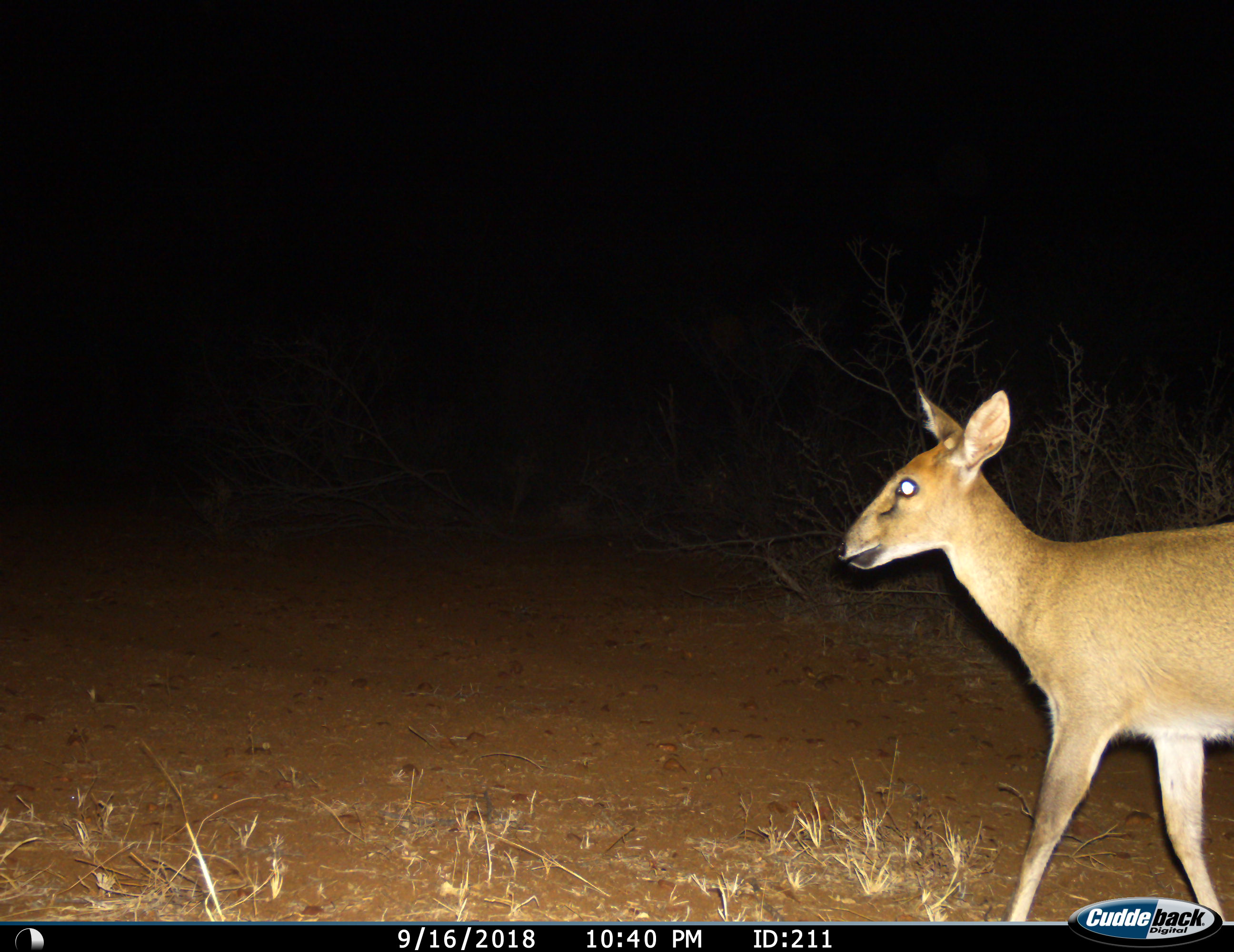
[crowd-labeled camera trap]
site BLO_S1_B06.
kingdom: Animalia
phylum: Chordata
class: Mammalia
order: Artiodactyla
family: Bovidae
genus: Sylvicapra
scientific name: Sylvicapra grimmia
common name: common duiker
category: duikercommongrey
Duikercommongrey (common duiker) (Sylvicapra grimmia), count 1. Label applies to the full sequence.